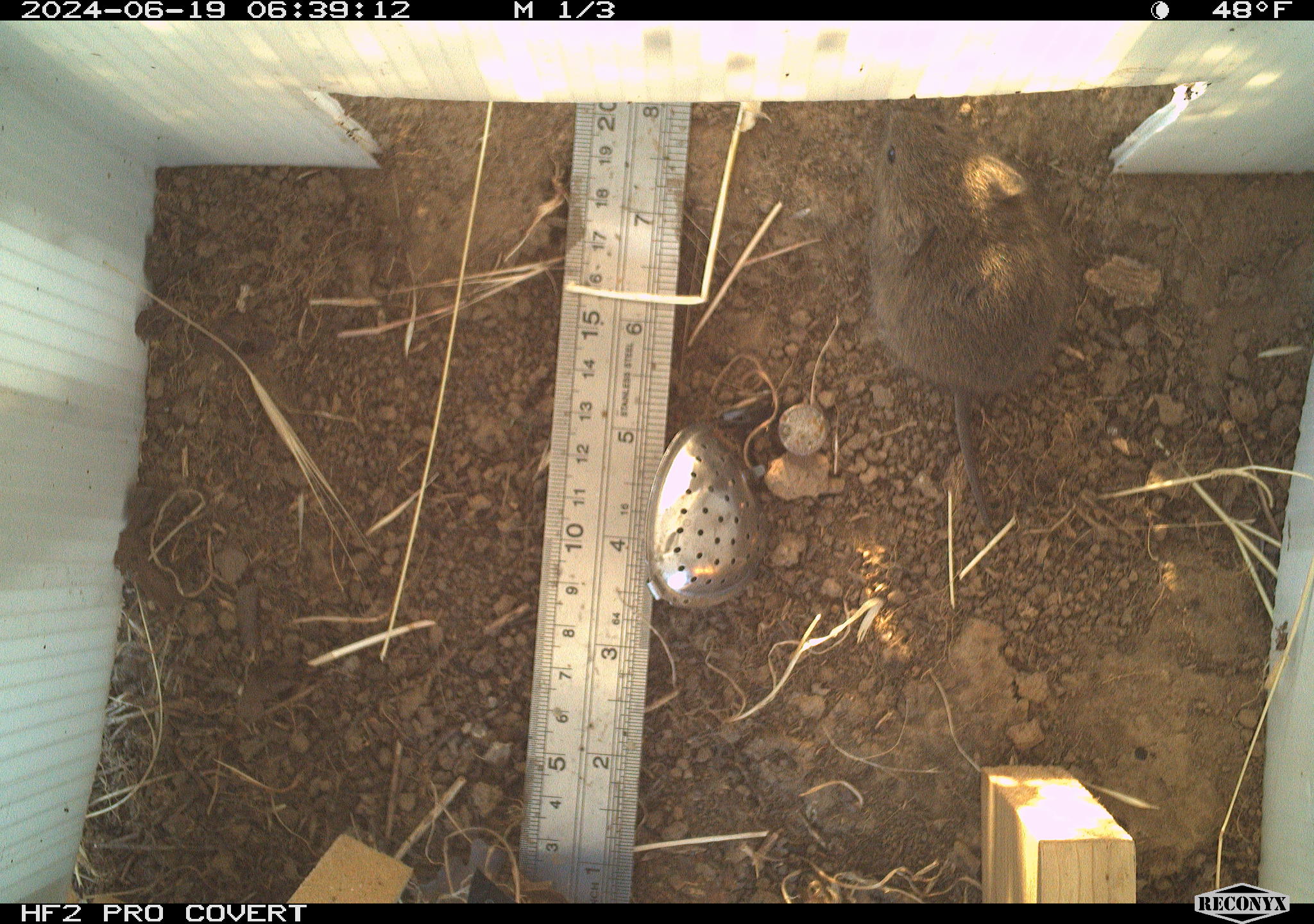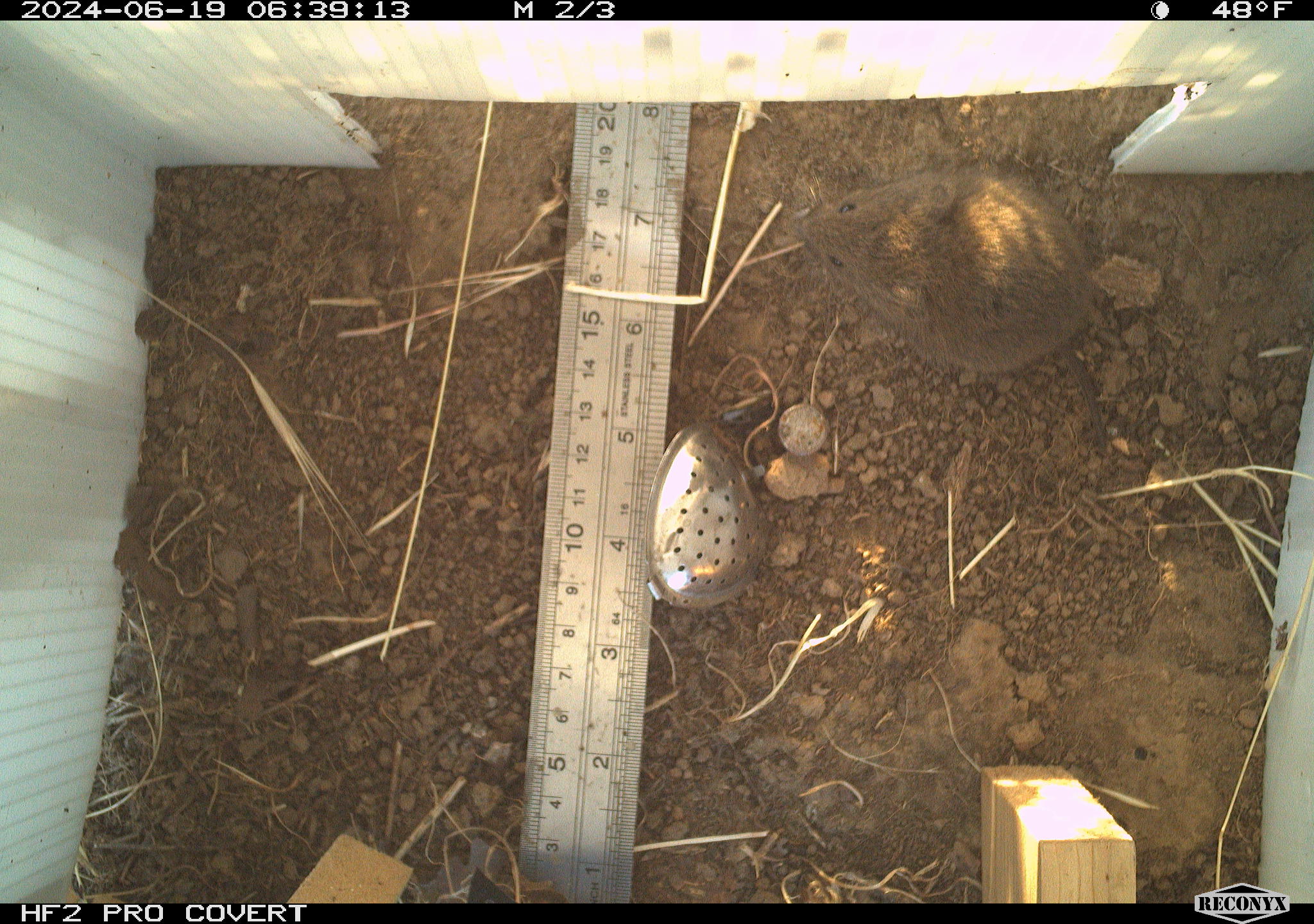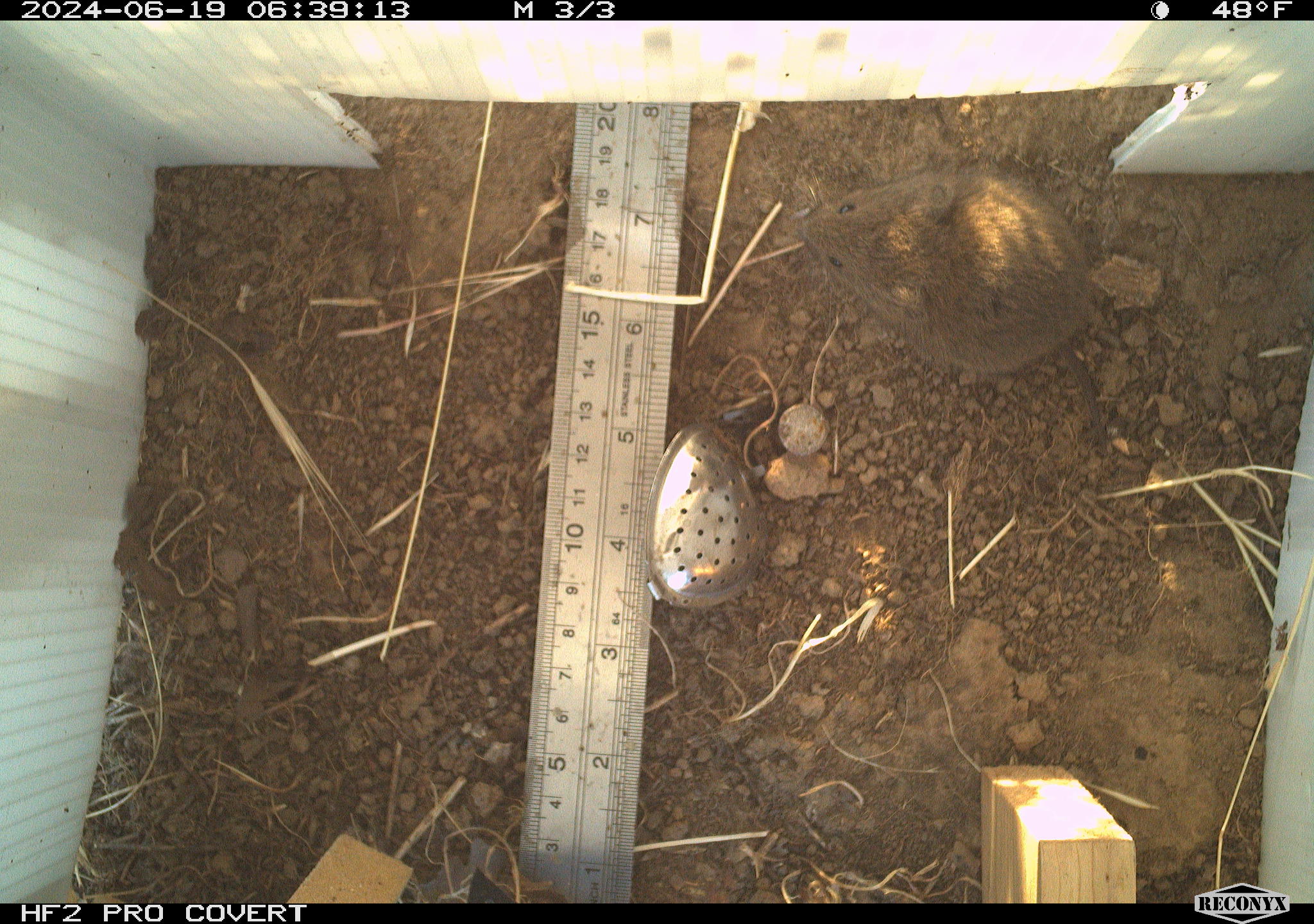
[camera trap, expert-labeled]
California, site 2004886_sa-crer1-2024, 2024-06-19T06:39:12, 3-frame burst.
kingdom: Animalia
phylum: Chordata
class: Mammalia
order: Rodentia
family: Cricetidae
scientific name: Arvicolinae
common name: voles, lemmings, and muskrats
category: arvicolinae subfamily